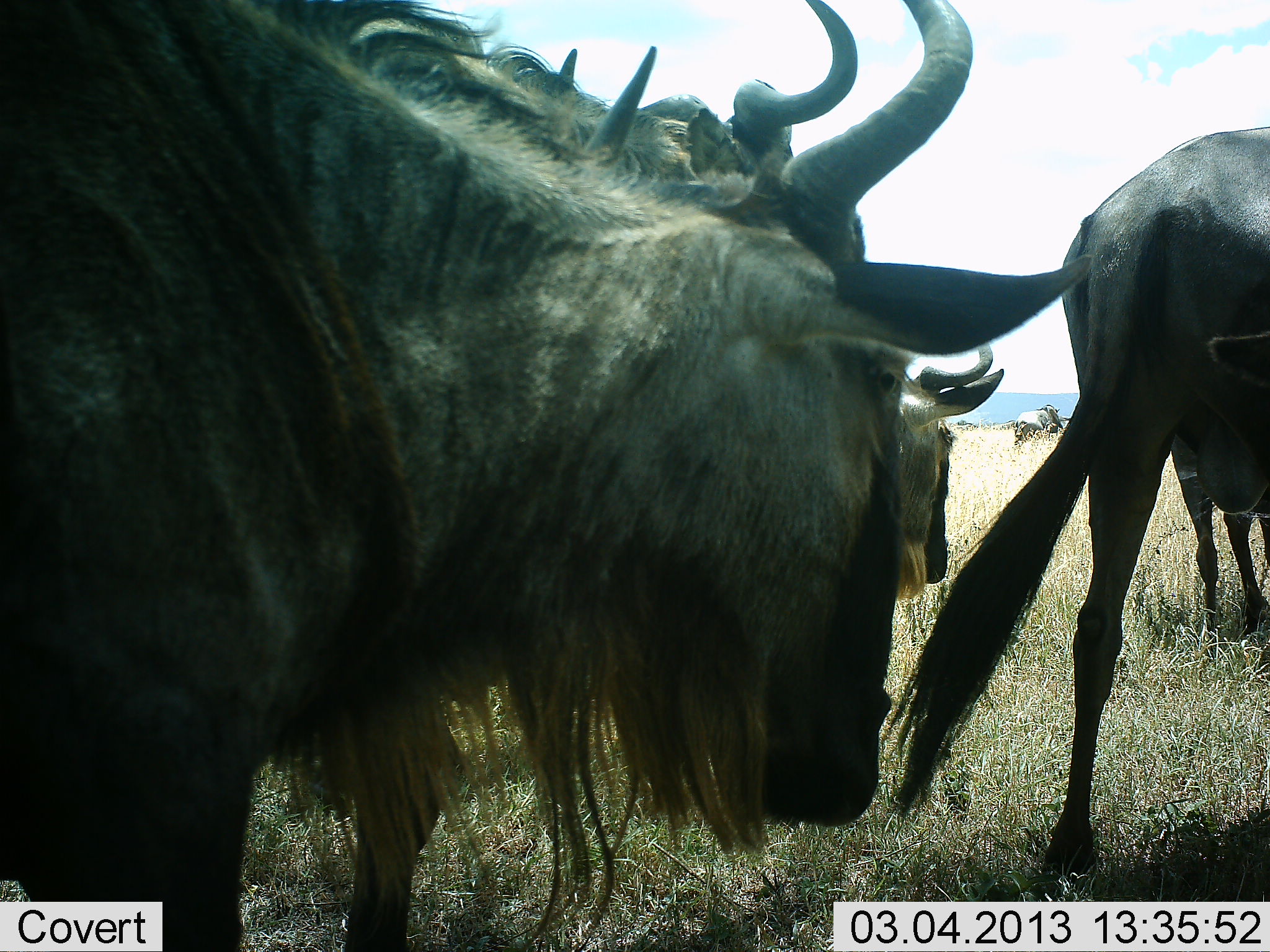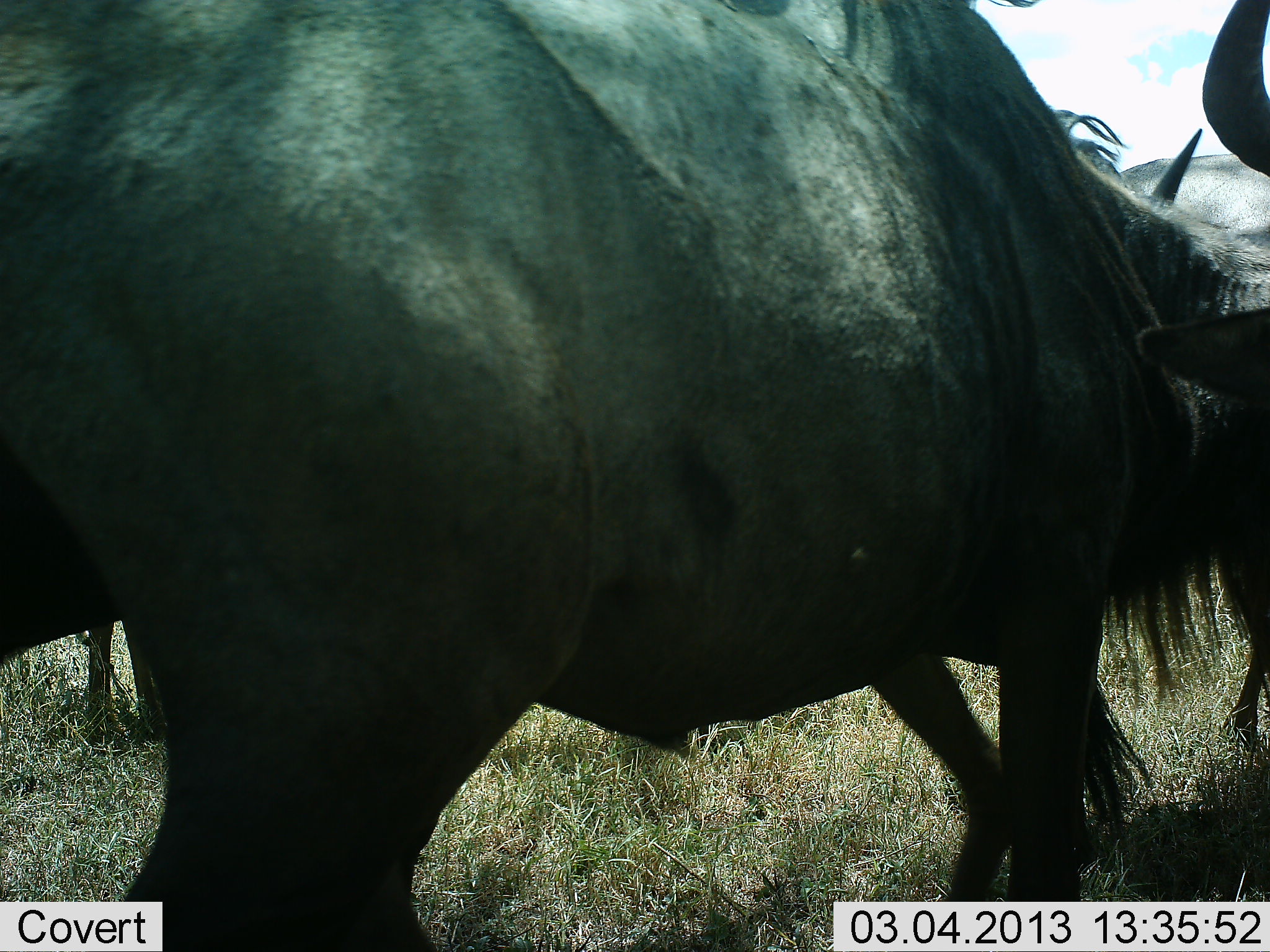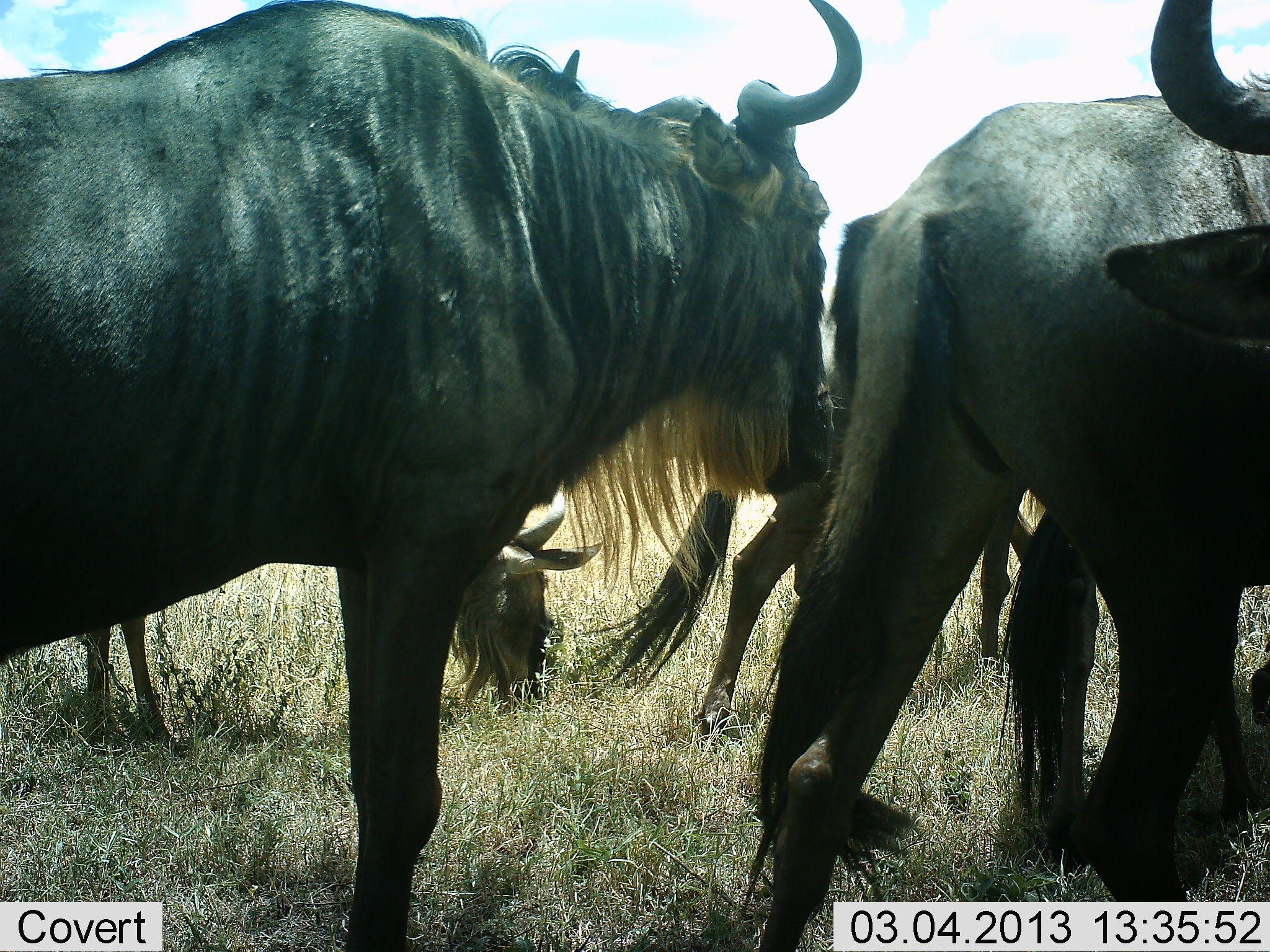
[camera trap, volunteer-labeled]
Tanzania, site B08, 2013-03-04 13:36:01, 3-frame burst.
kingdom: Animalia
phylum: Chordata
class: Mammalia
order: Artiodactyla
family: Bovidae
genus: Connochaetes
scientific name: Connochaetes taurinus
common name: blue wildebeest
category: wildebeest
Wildebeest (blue wildebeest) (Connochaetes taurinus), count 5. Behavior (volunteer vote fractions): standing 24%, resting 3%, moving 88%, interacting 0%. Young present (vote fraction): 3%. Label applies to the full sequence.